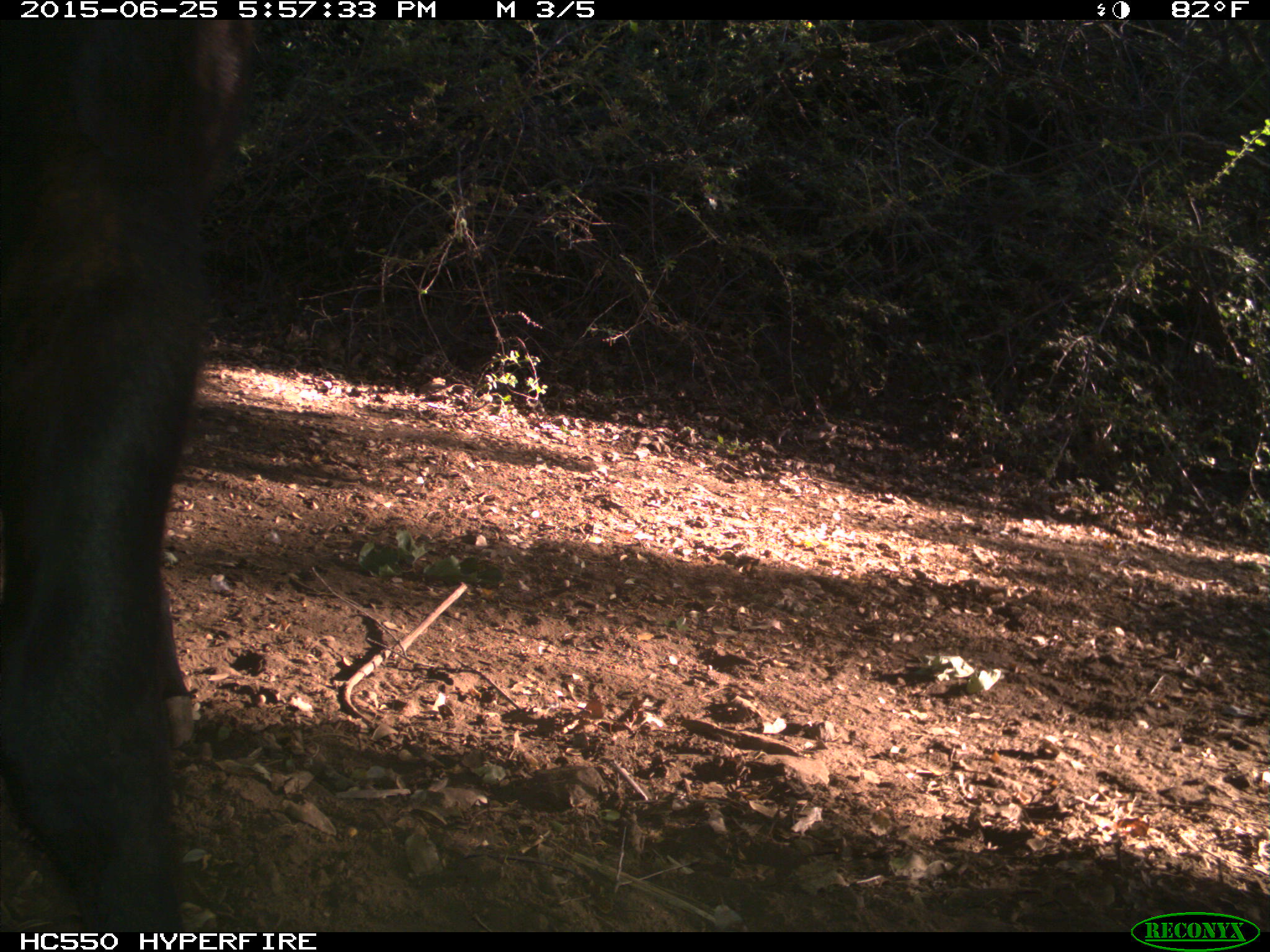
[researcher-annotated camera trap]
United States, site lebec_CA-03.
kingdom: Animalia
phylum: Chordata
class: Mammalia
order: Artiodactyla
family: Bovidae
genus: Bos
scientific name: Bos taurus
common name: domestic cow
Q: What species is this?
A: Bos taurus (domestic cow).